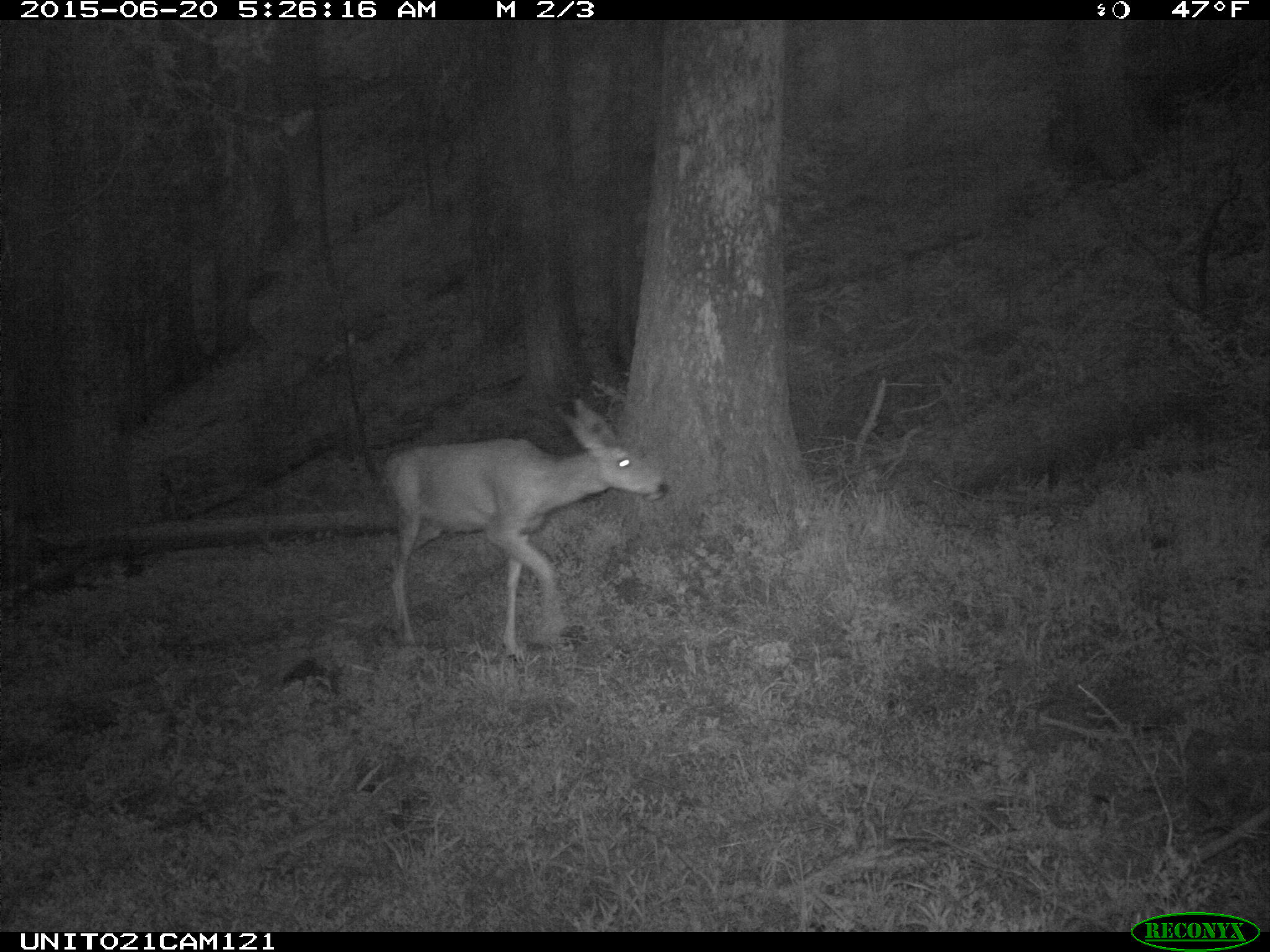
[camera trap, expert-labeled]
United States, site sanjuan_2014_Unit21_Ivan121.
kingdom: Animalia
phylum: Chordata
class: Mammalia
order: Artiodactyla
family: Cervidae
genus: Odocoileus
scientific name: Odocoileus hemionus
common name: mule deer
Odocoileus hemionus (mule deer).